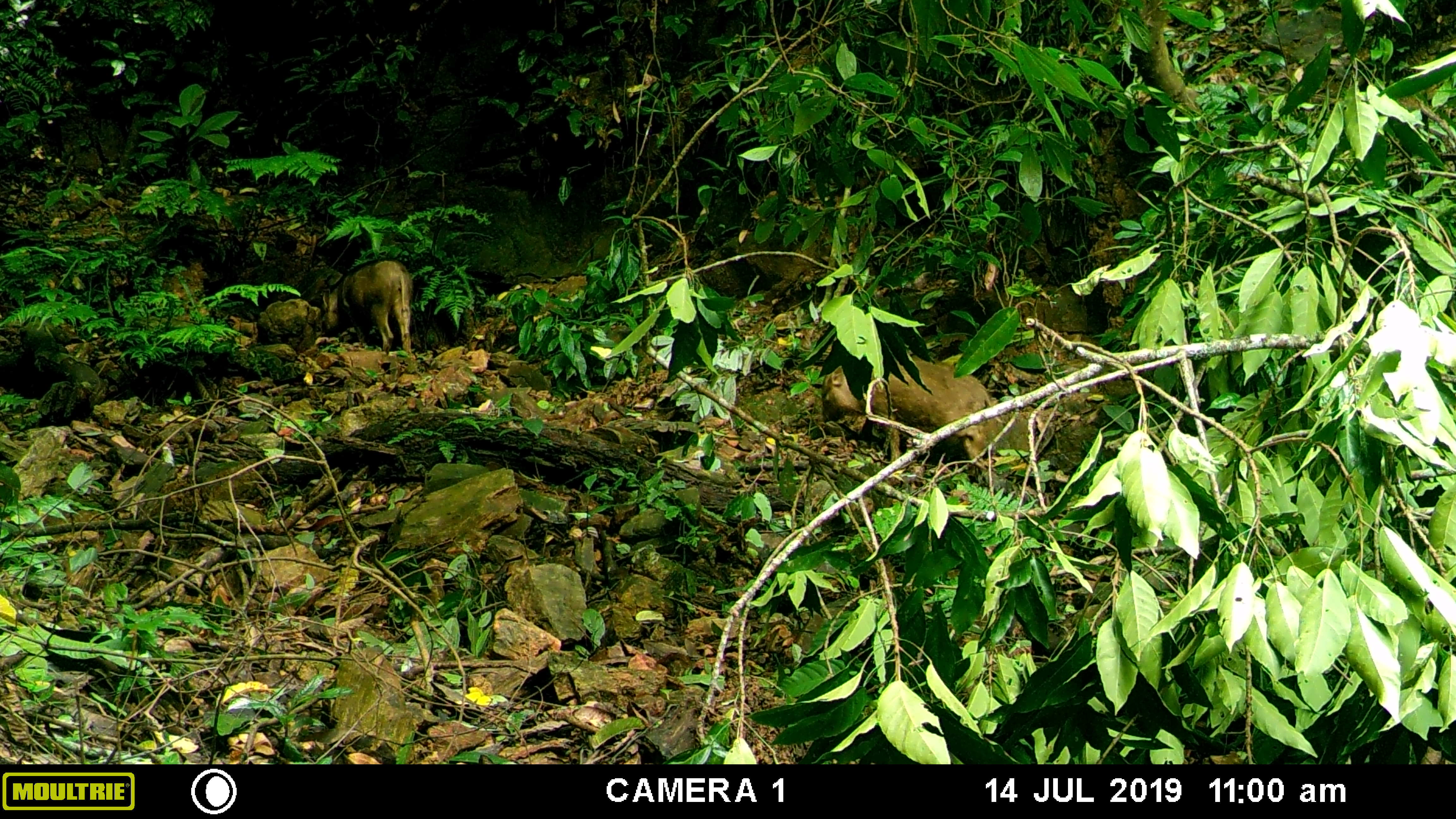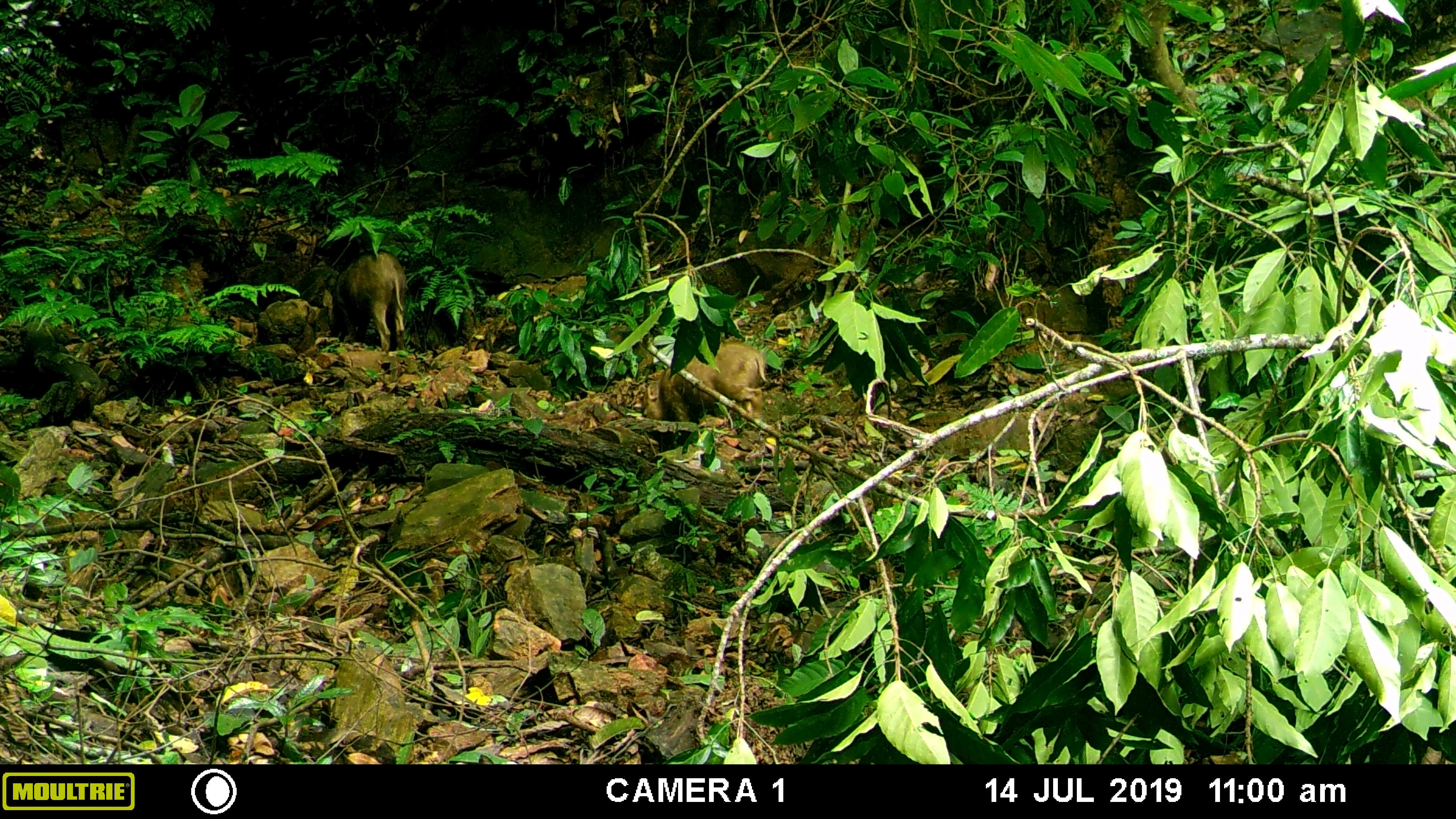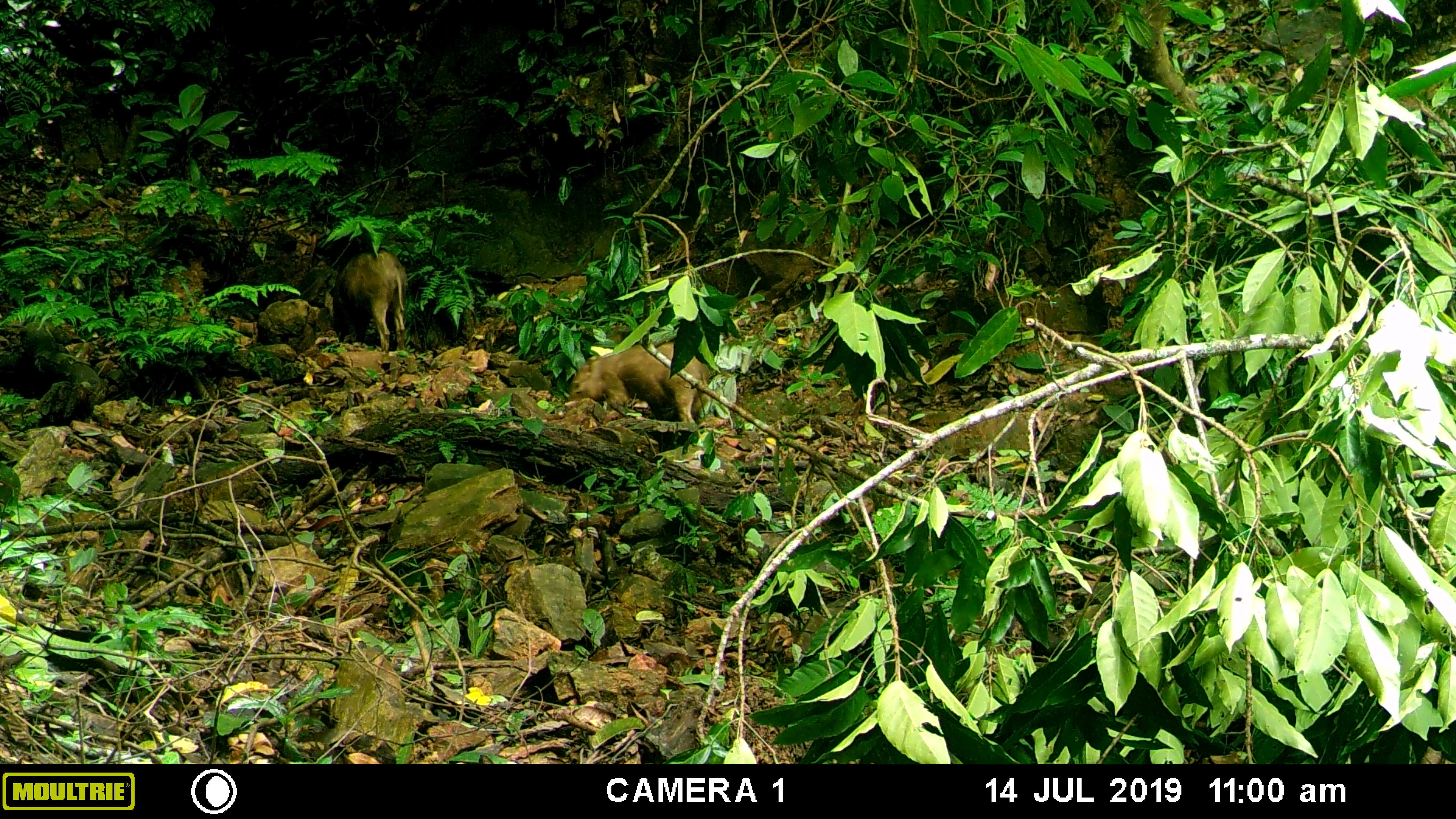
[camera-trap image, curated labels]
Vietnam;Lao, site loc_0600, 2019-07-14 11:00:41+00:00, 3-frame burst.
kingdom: Animalia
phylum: Chordata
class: Mammalia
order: Artiodactyla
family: Suidae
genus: Sus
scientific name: Sus scrofa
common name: eurasian wild pig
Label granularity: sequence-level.